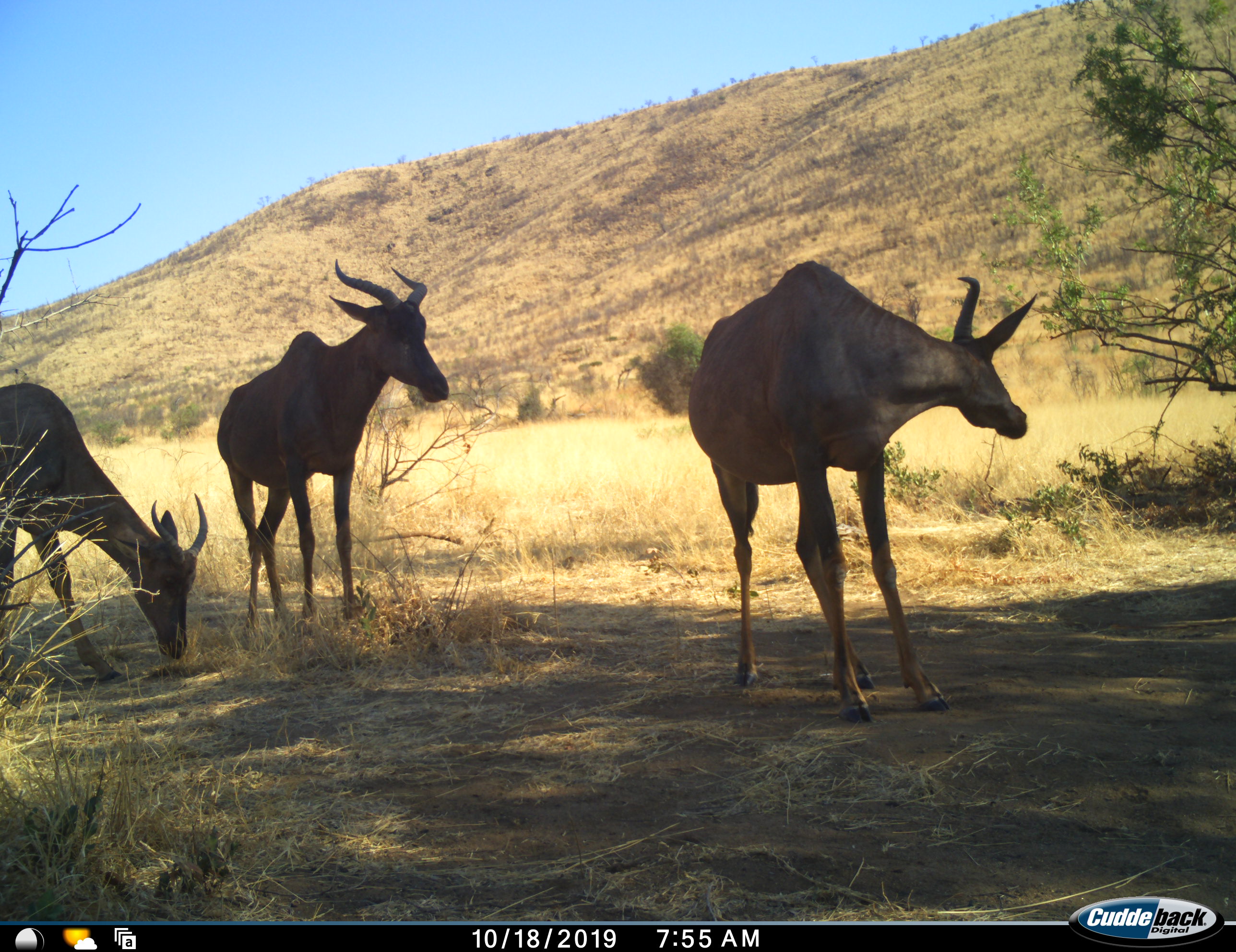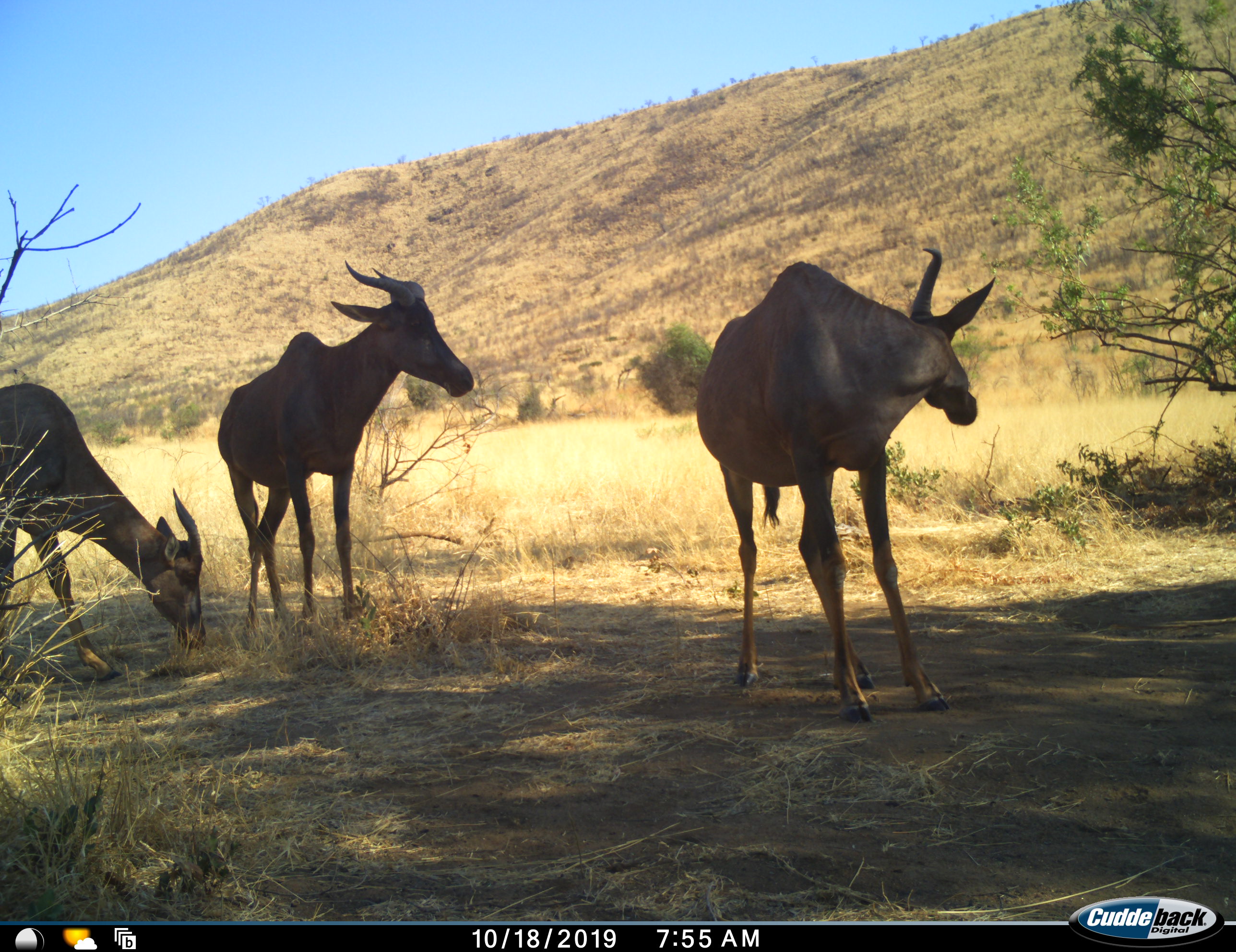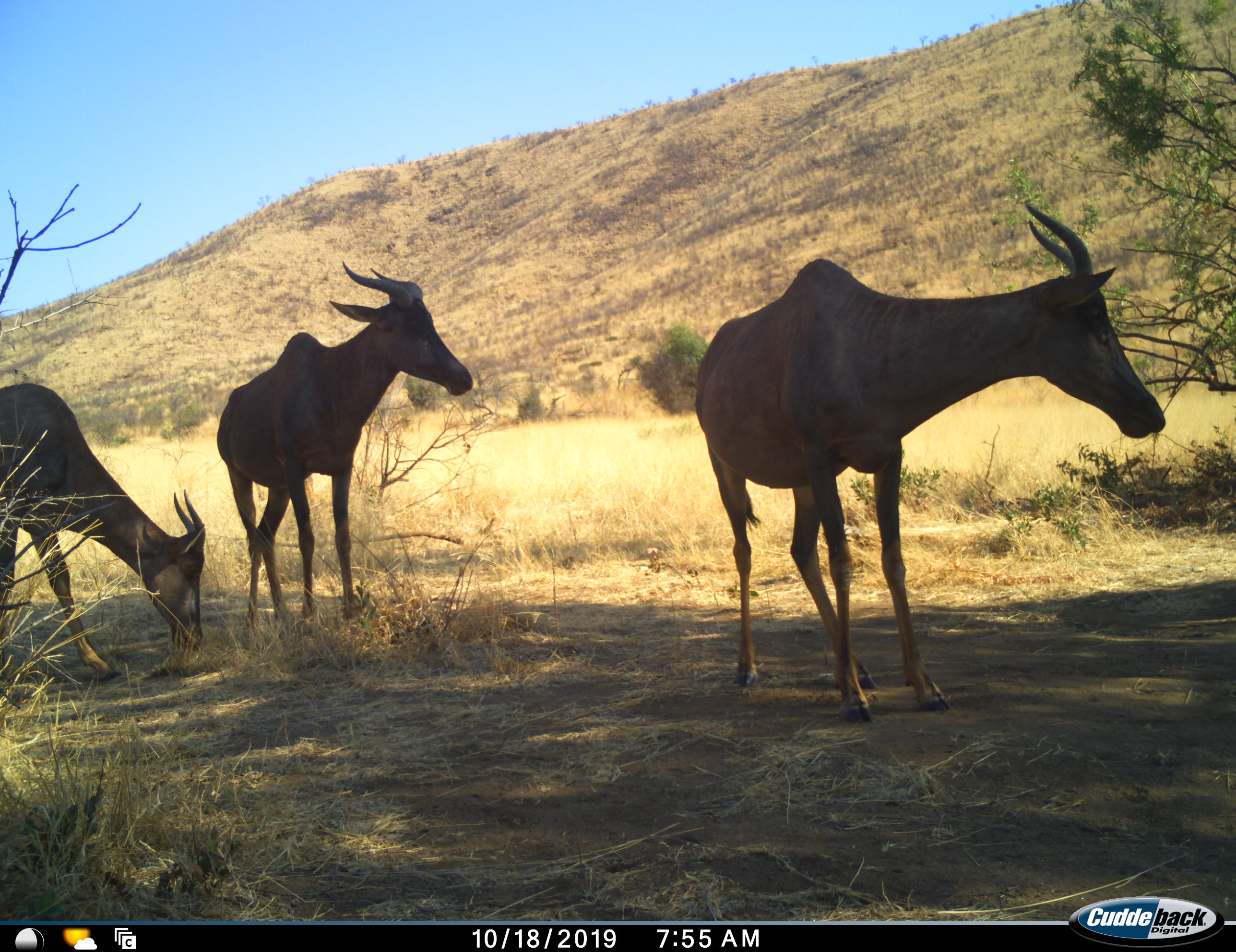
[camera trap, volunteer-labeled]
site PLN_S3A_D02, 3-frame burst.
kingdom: Animalia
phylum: Chordata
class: Mammalia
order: Artiodactyla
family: Bovidae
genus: Damaliscus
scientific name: Damaliscus lunatus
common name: tsessebe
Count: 3.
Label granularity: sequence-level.